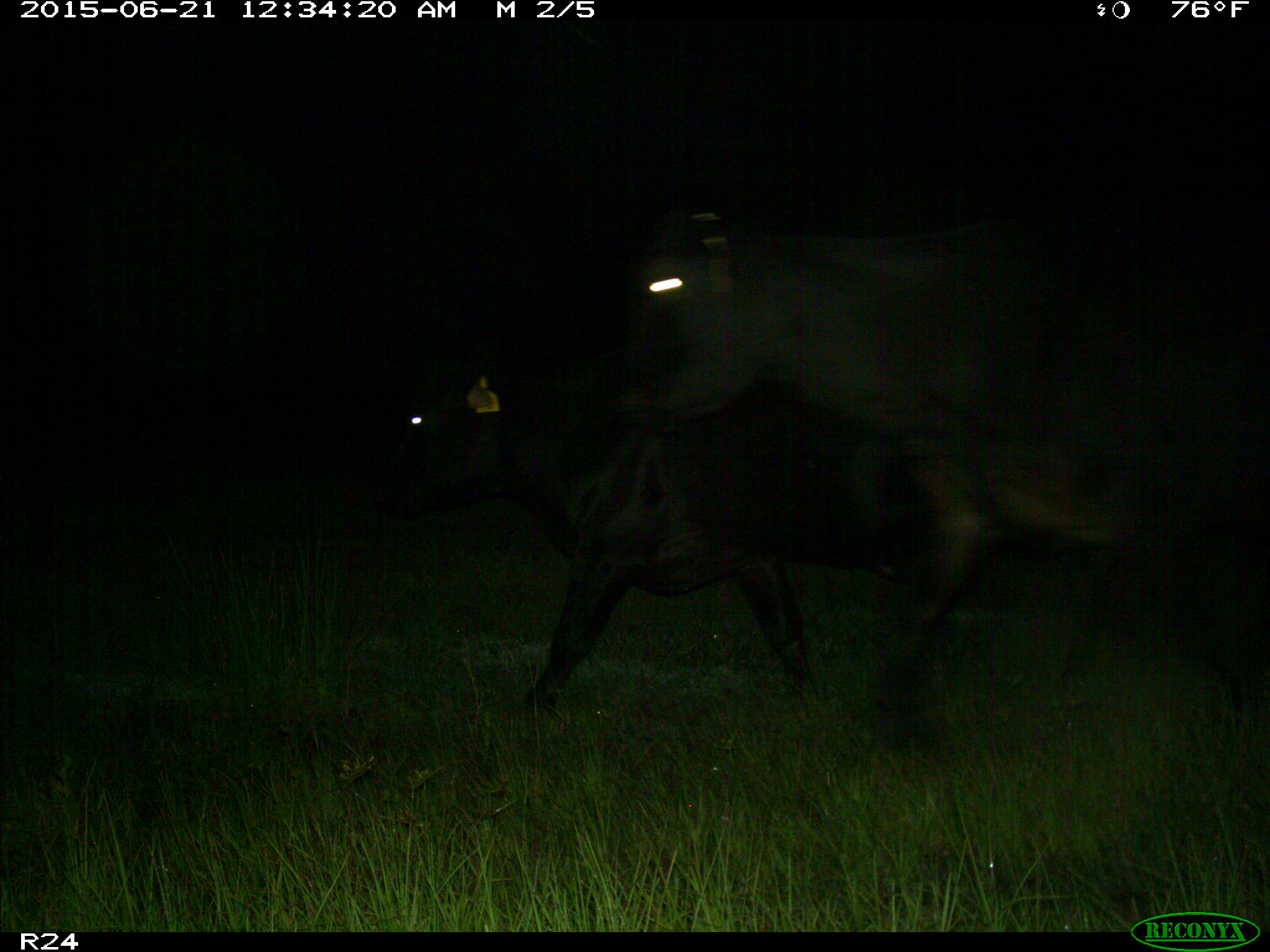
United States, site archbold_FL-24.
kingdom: Animalia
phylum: Chordata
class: Mammalia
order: Artiodactyla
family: Bovidae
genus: Bos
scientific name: Bos taurus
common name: domestic cow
Bos taurus (domestic cow).